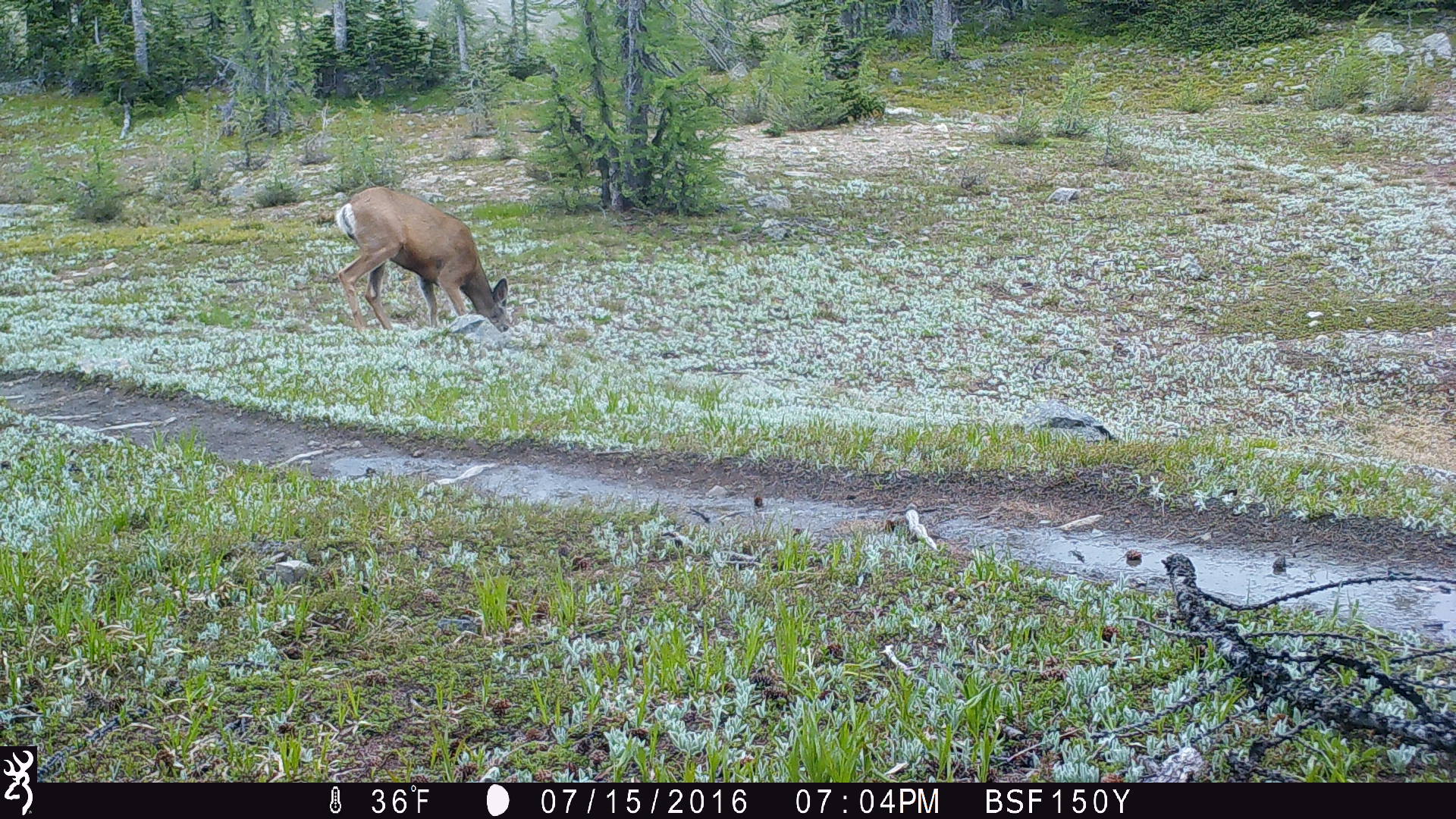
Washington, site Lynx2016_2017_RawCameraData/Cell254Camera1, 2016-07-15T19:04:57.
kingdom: Animalia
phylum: Chordata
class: Mammalia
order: Artiodactyla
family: Cervidae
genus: Odocoileus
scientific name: Odocoileus hemionus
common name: mule deer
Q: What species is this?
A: Odocoileus hemionus (mule deer).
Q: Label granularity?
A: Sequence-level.